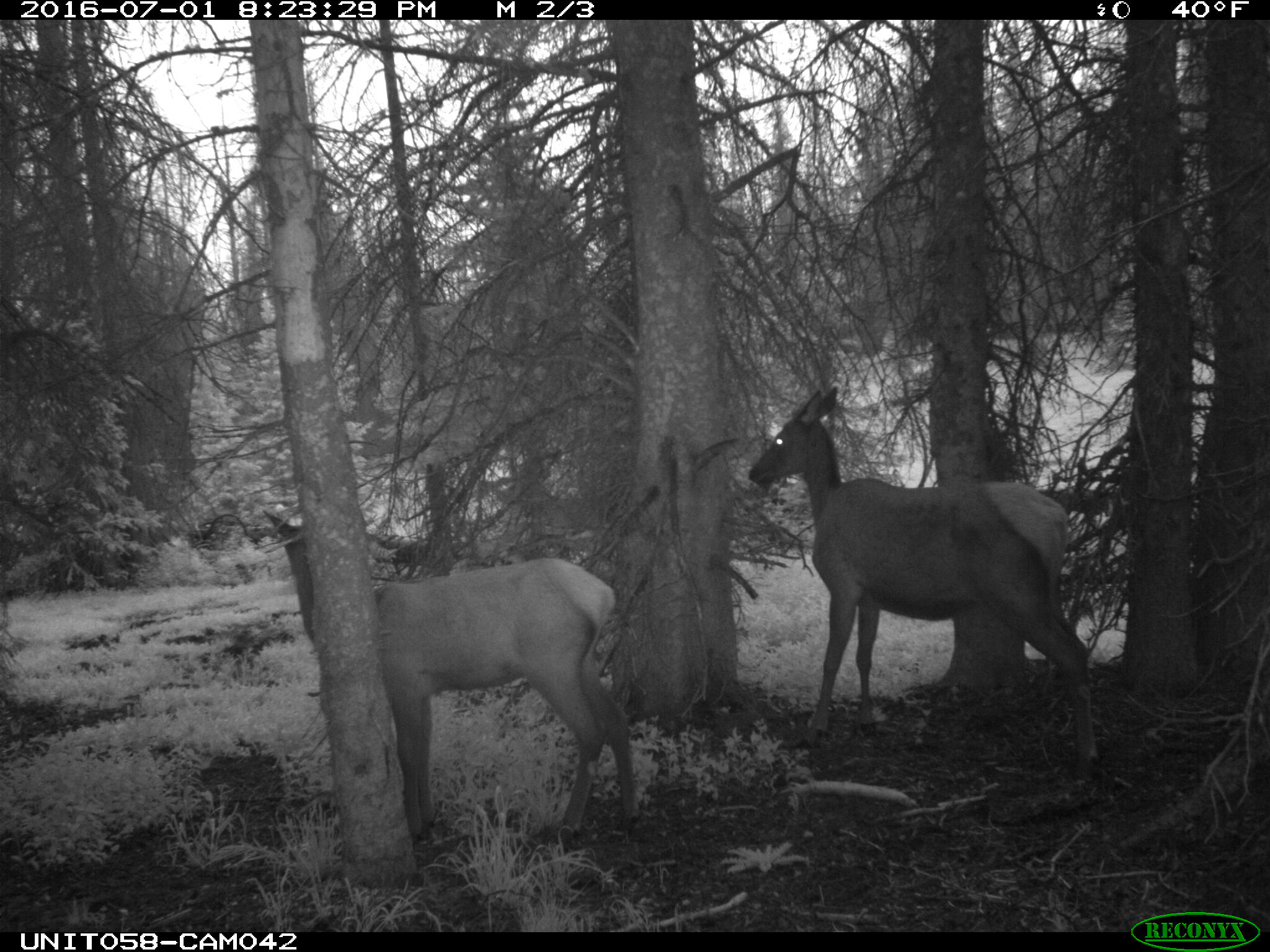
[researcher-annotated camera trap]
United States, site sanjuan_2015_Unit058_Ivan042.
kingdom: Animalia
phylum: Chordata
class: Mammalia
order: Artiodactyla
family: Cervidae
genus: Cervus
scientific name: Cervus elaphus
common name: red deer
Cervus elaphus (red deer).